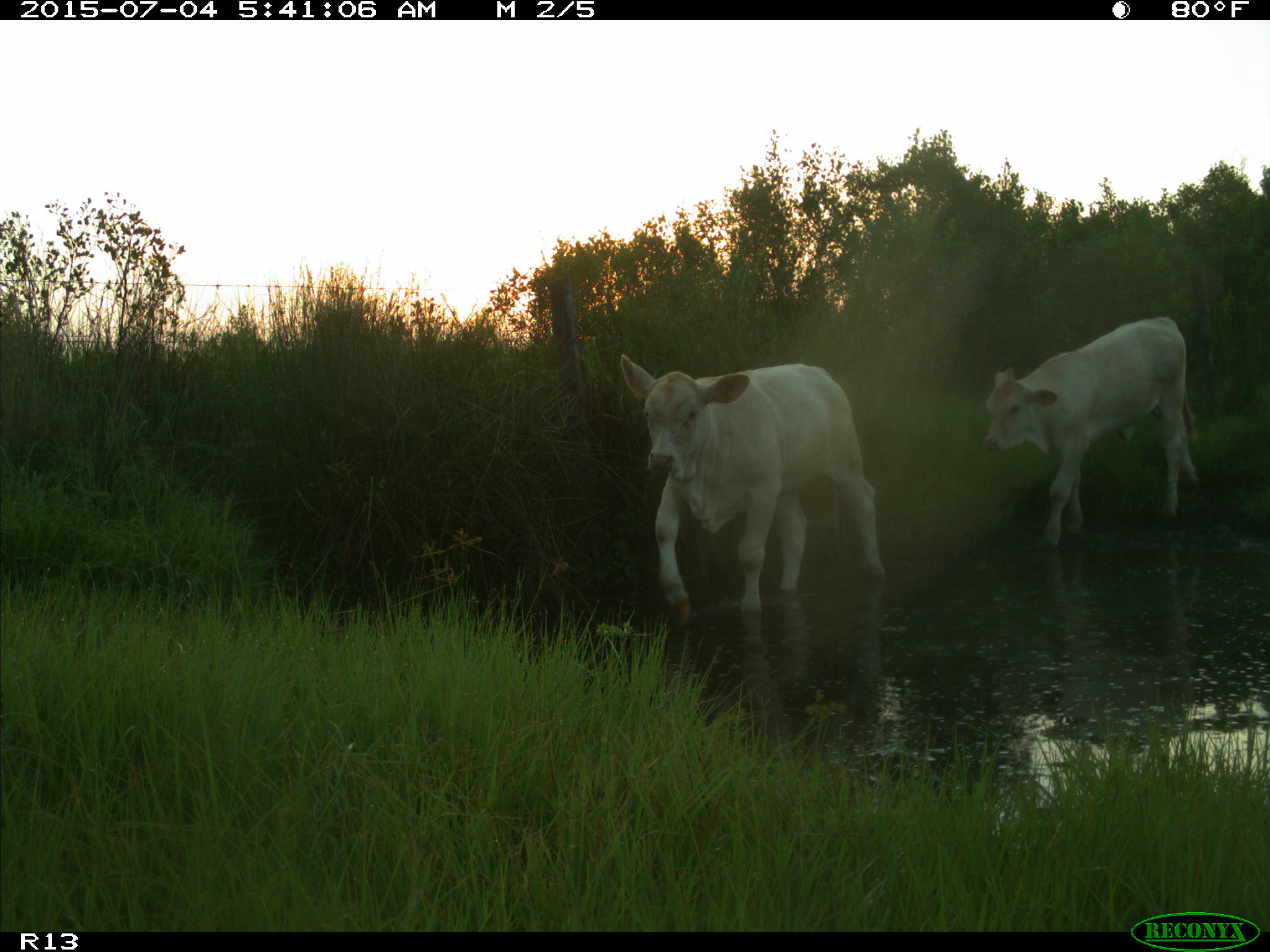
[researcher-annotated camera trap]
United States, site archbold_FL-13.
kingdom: Animalia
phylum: Chordata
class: Mammalia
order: Artiodactyla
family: Bovidae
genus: Bos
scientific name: Bos taurus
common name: domestic cow